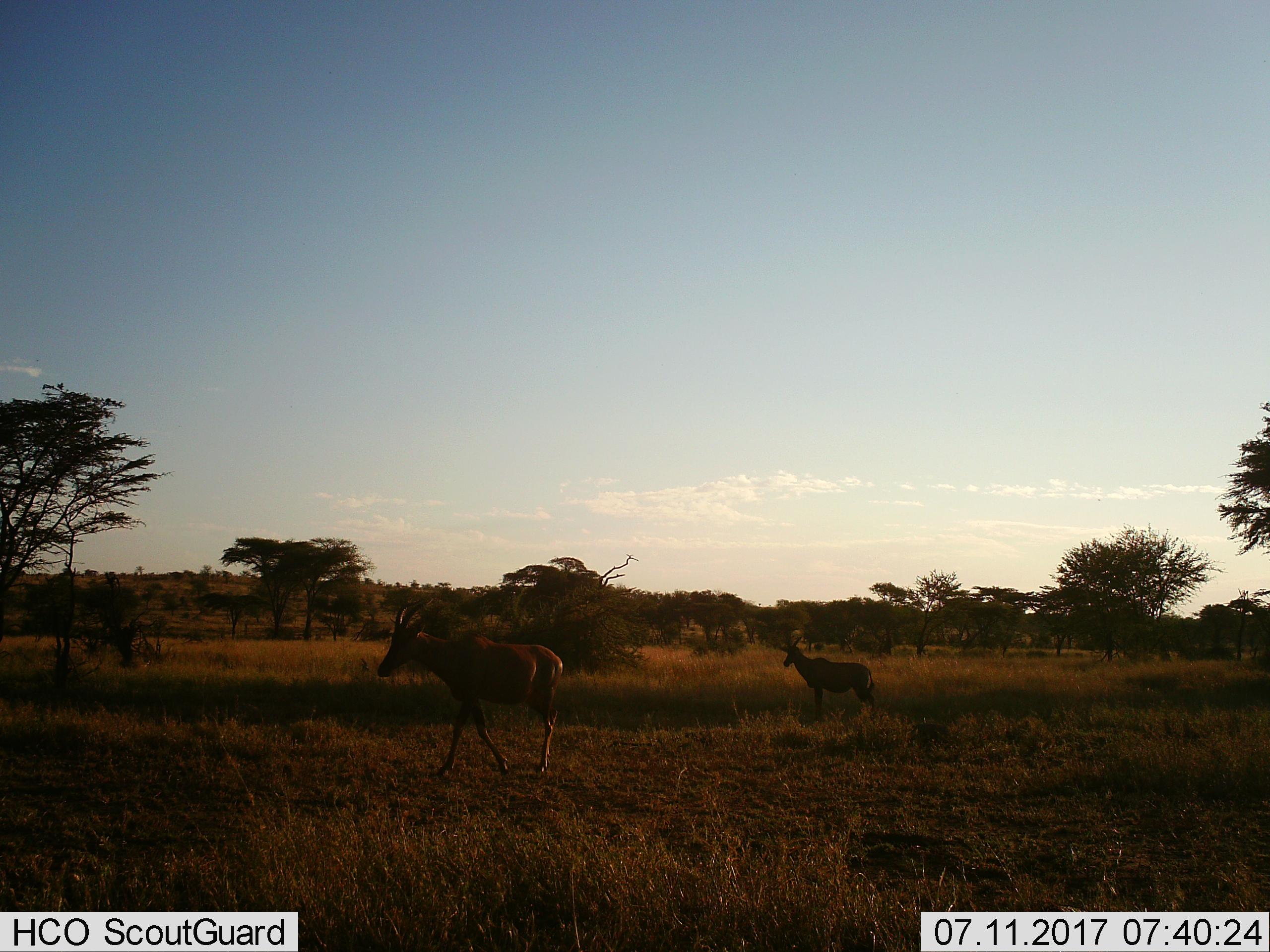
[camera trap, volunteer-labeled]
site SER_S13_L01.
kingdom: Animalia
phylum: Chordata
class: Mammalia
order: Artiodactyla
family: Bovidae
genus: Damaliscus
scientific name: Damaliscus lunatus jimela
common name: topi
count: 2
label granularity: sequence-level